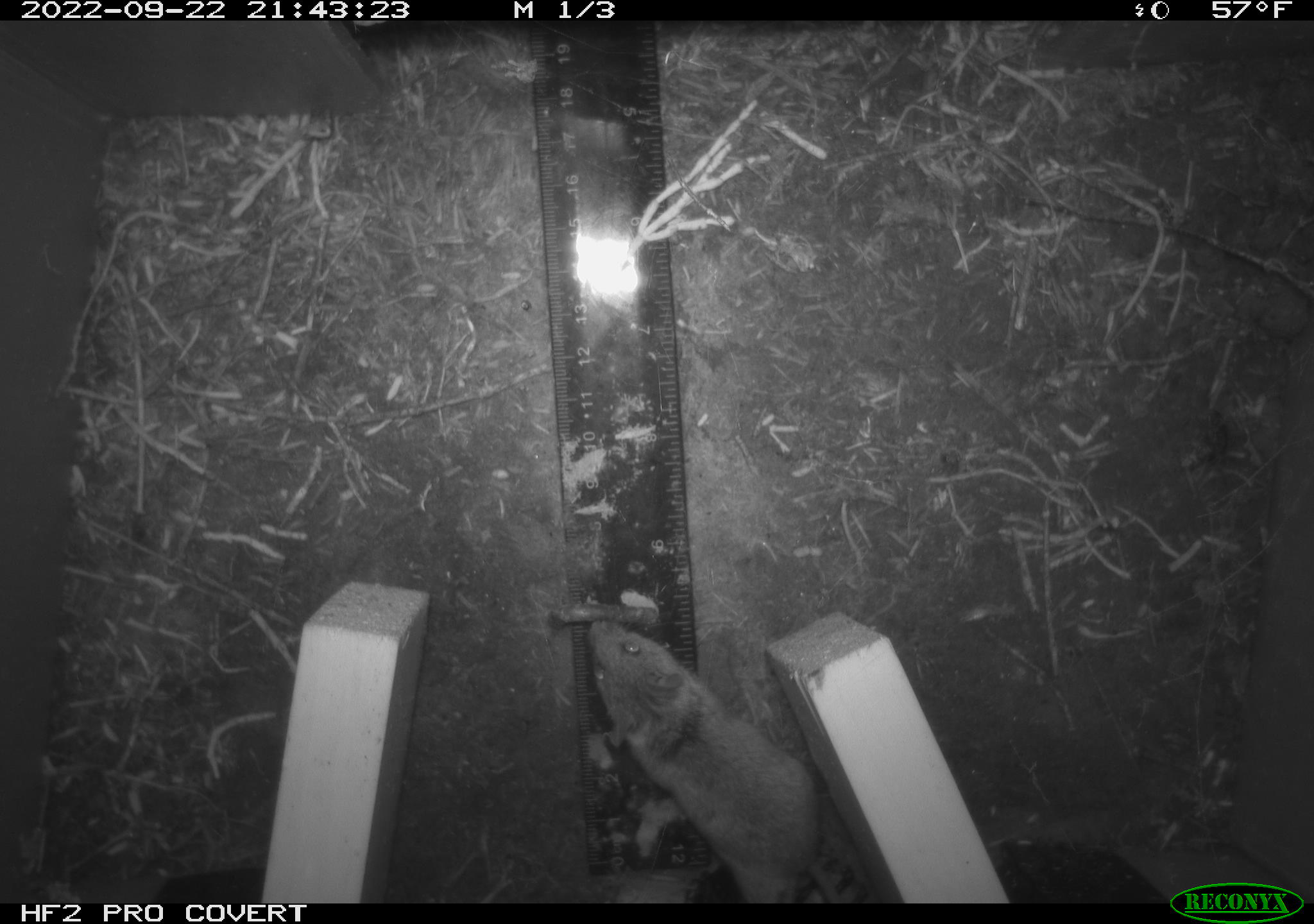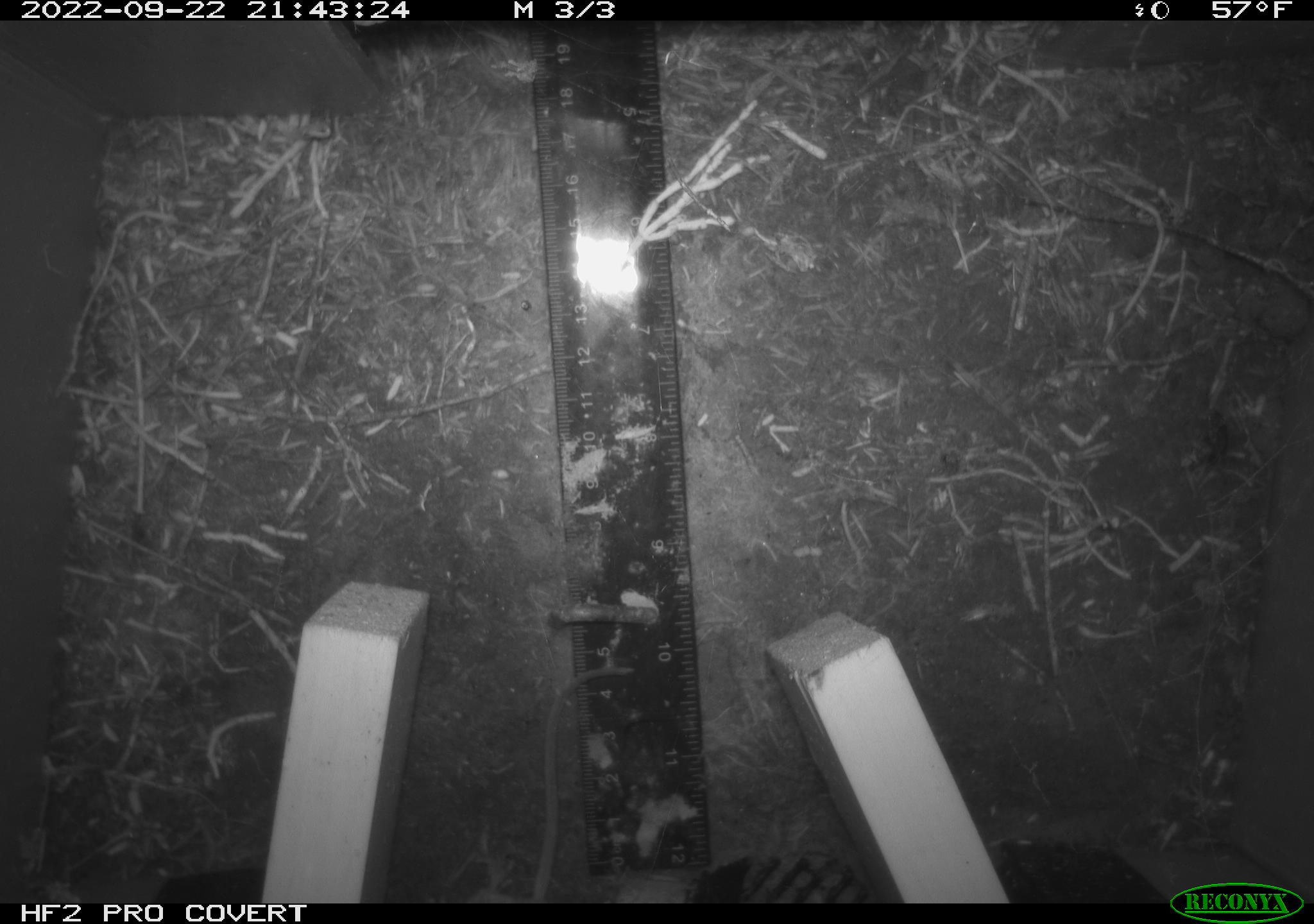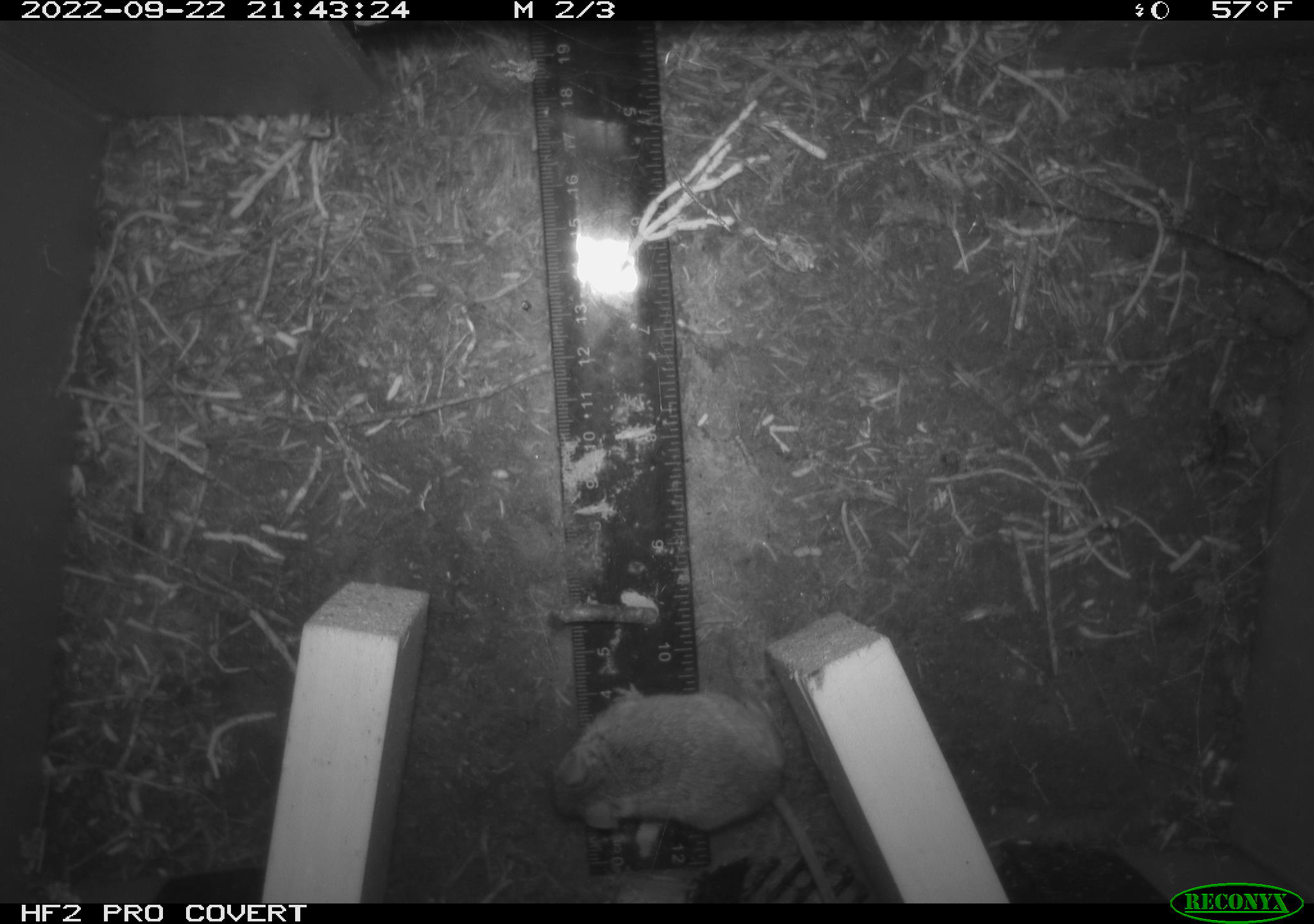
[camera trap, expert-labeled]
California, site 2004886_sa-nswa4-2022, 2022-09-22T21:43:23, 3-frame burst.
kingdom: Animalia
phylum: Chordata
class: Mammalia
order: Rodentia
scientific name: Rodentia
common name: rodent